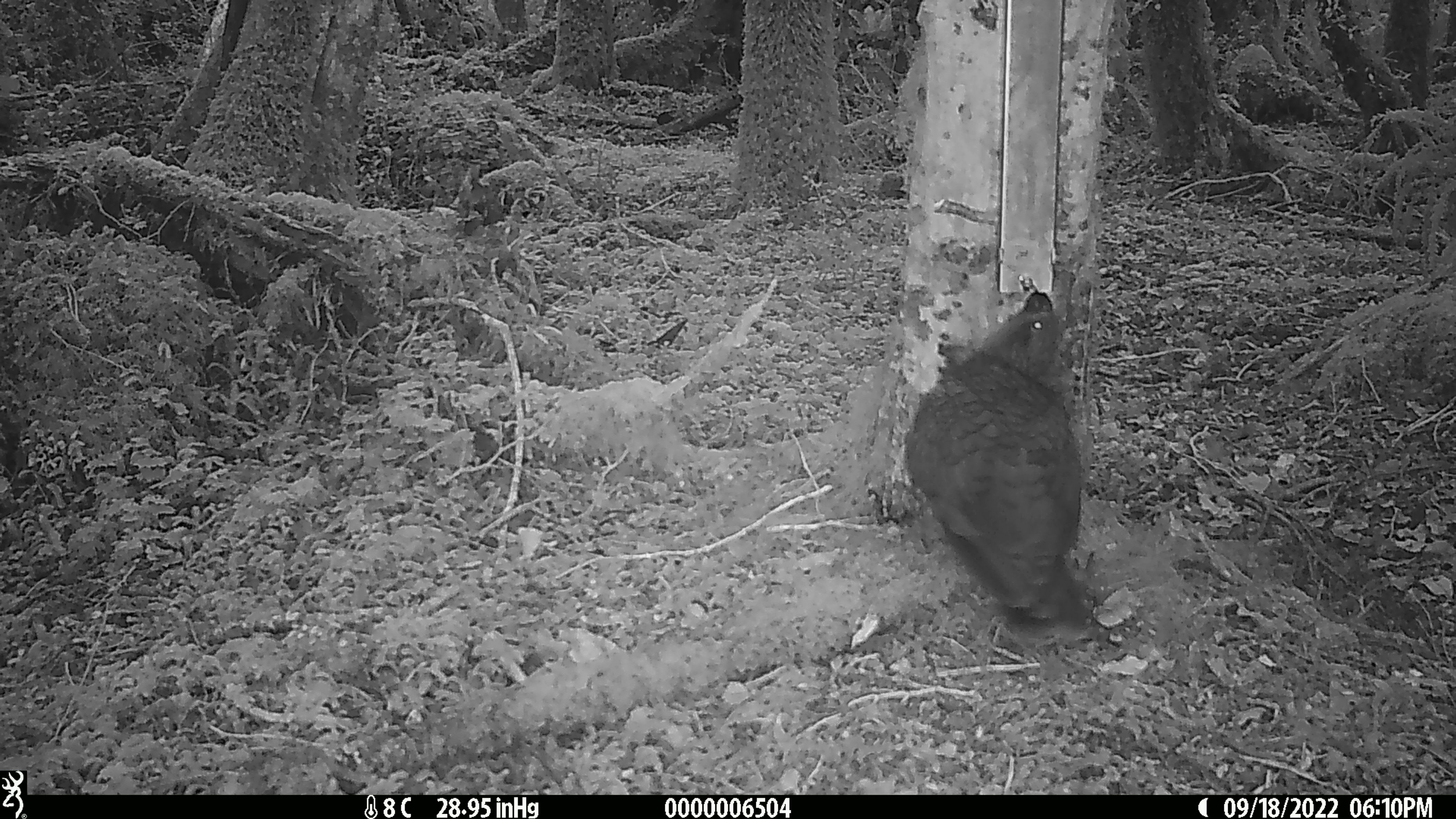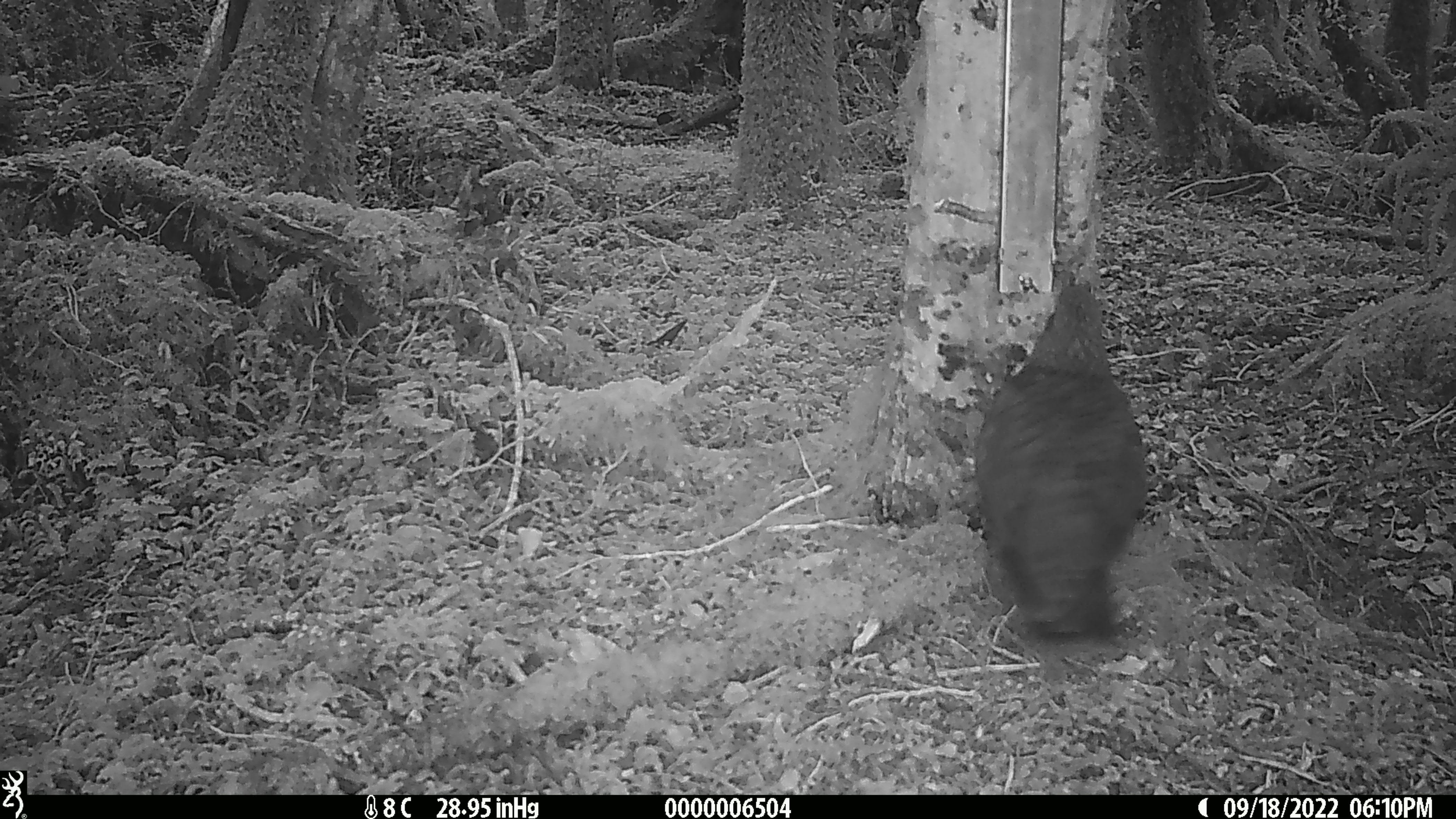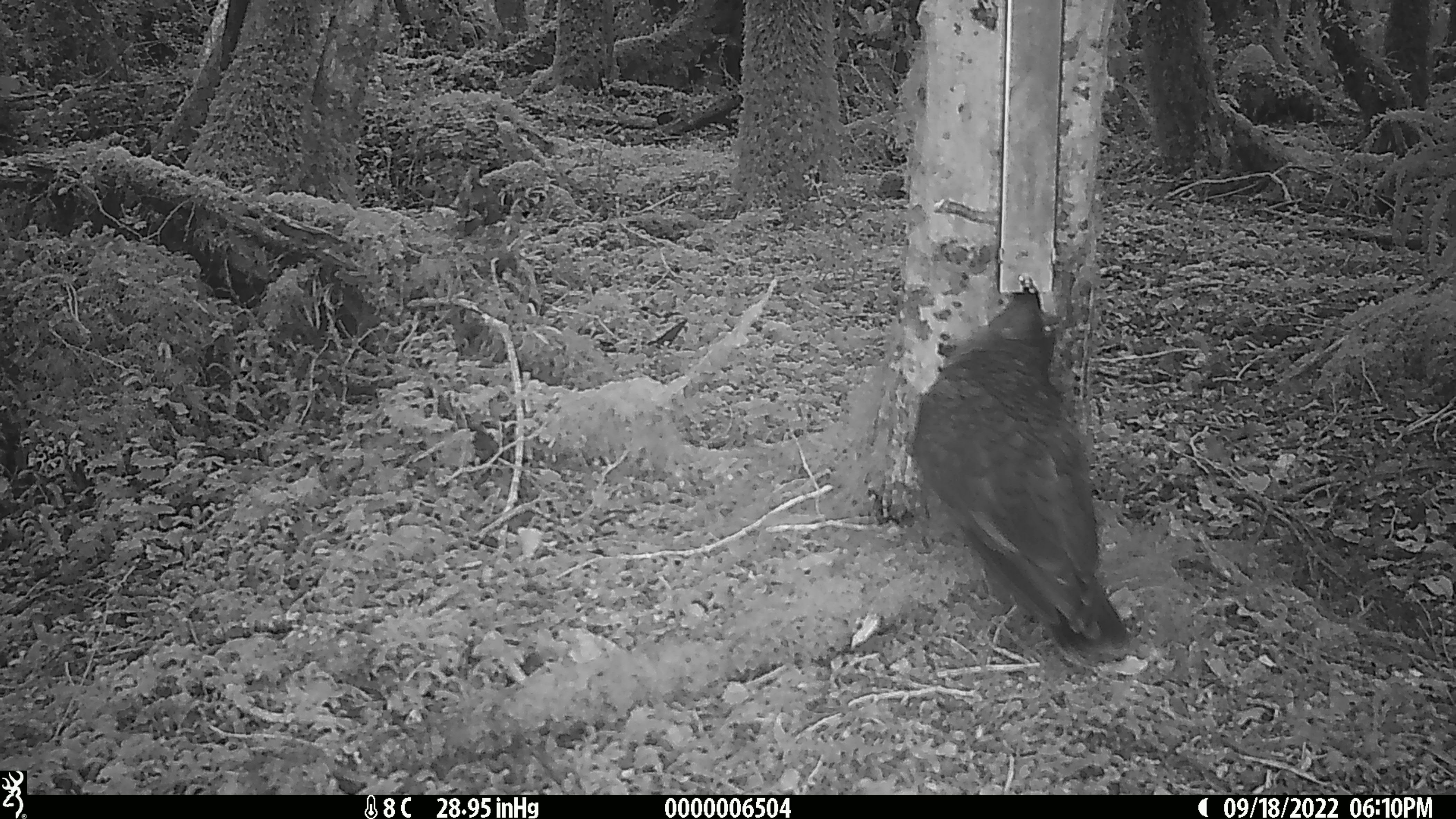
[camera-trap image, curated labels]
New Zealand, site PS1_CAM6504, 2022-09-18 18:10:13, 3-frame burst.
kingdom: Animalia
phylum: Chordata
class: Aves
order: Psittaciformes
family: Strigopidae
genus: Nestor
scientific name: Nestor notabilis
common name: kea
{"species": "kea (Nestor notabilis)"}